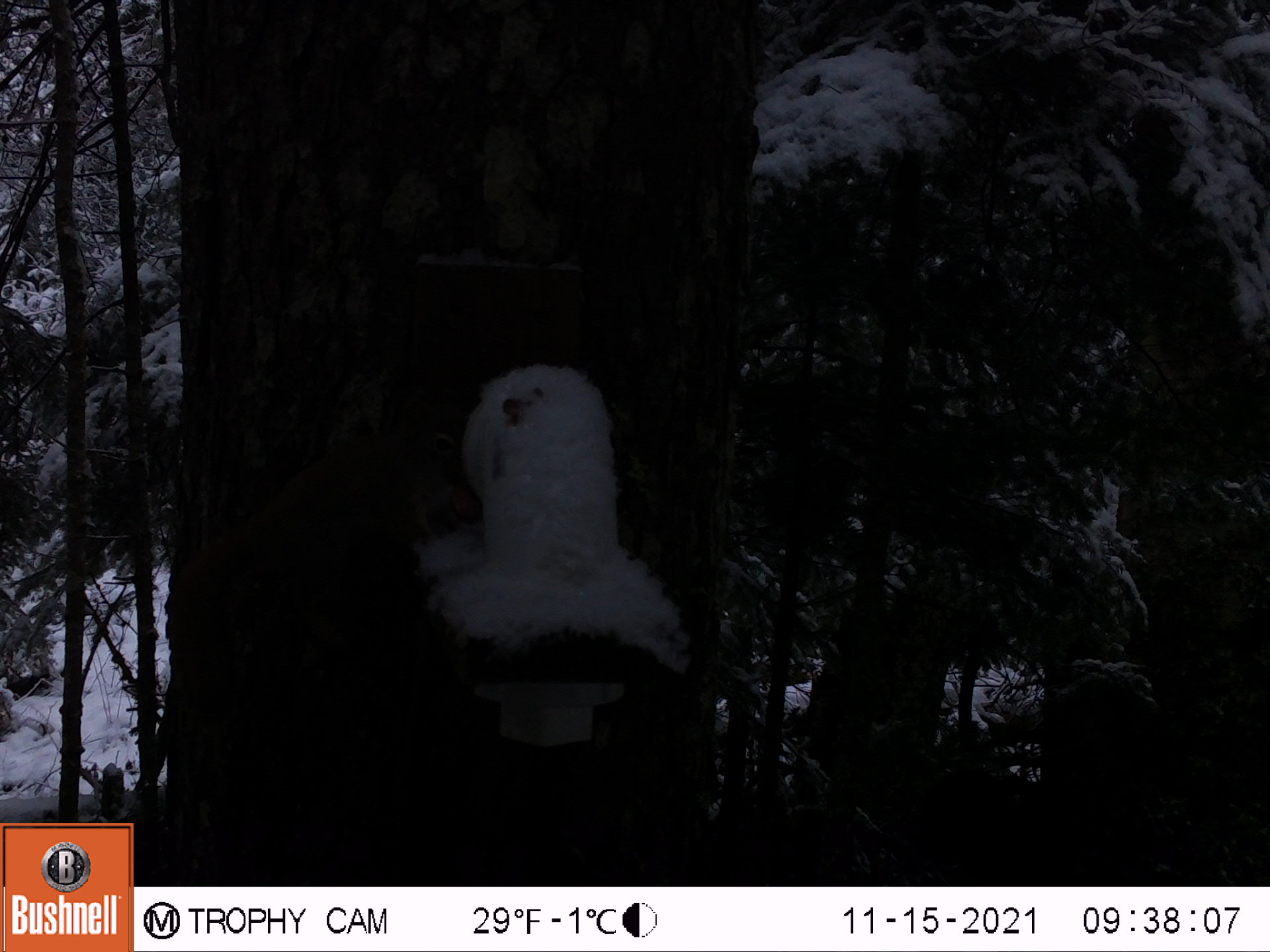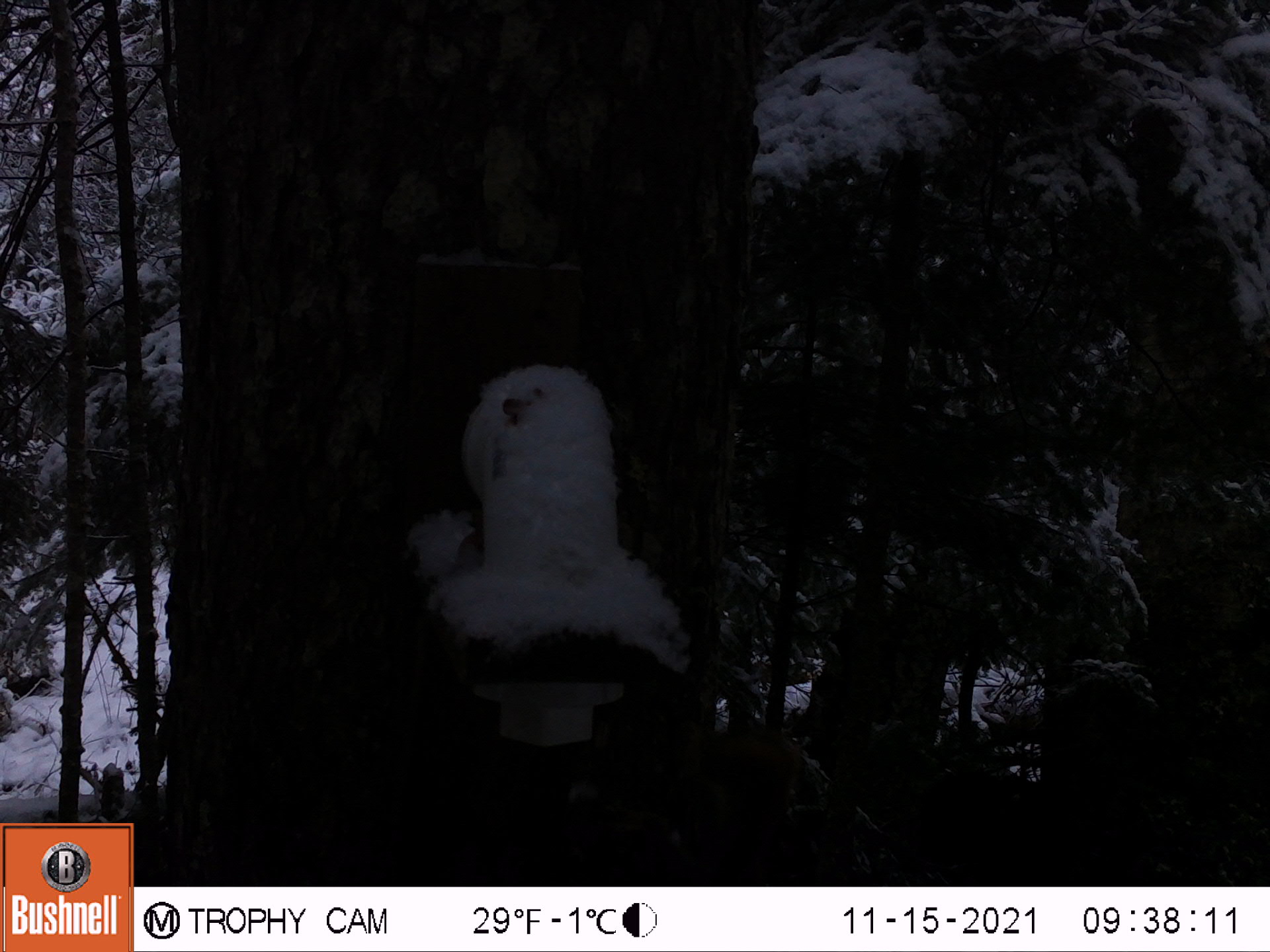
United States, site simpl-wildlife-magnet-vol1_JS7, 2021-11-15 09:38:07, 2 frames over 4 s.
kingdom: Animalia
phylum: Chordata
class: Mammalia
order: Rodentia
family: Sciuridae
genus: Tamiasciurus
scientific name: Tamiasciurus hudsonicus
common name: red squirrel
Red squirrel (Tamiasciurus hudsonicus).